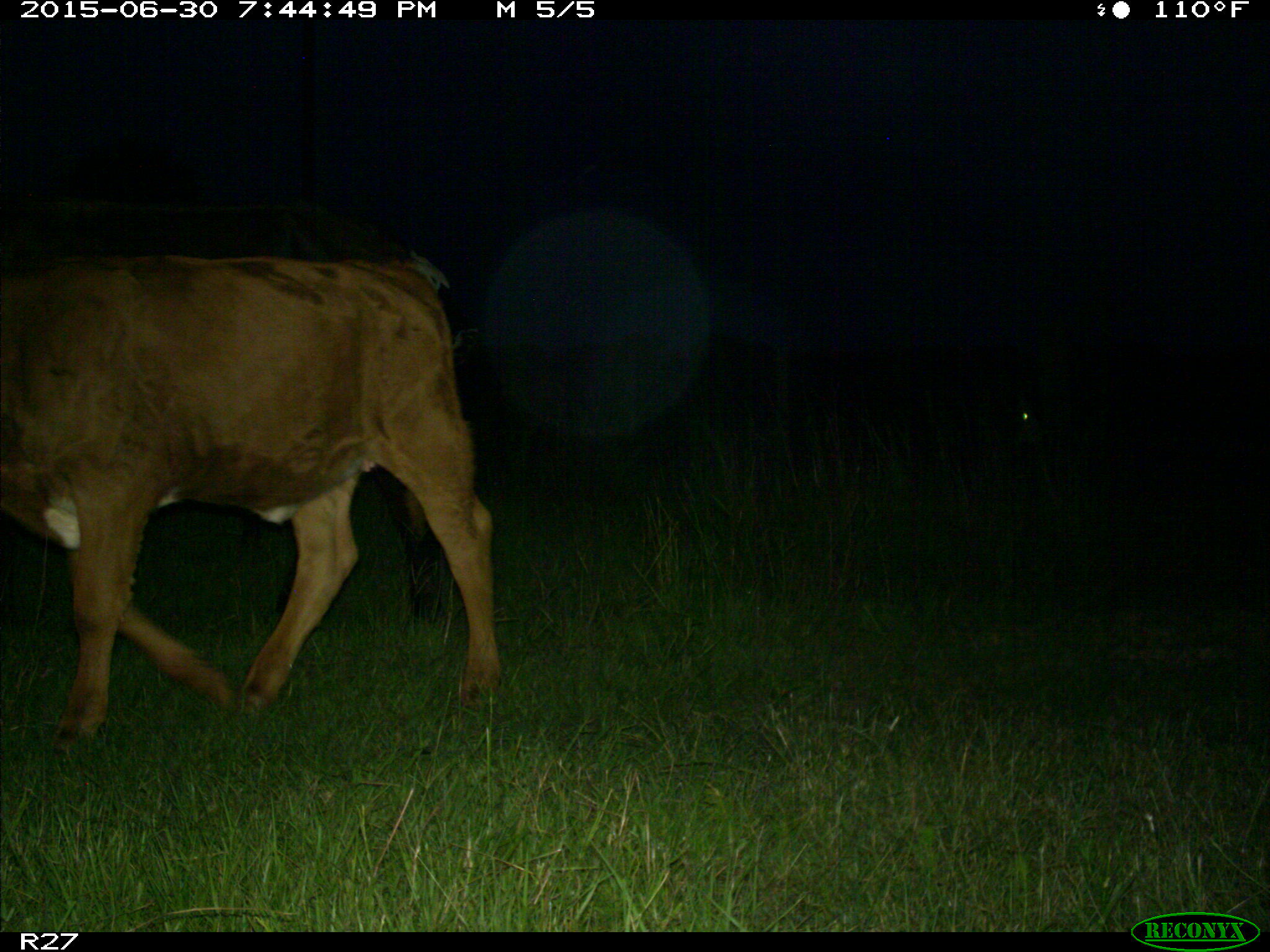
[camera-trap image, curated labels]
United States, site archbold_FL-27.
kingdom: Animalia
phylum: Chordata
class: Mammalia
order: Artiodactyla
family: Bovidae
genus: Bos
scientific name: Bos taurus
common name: domestic cow